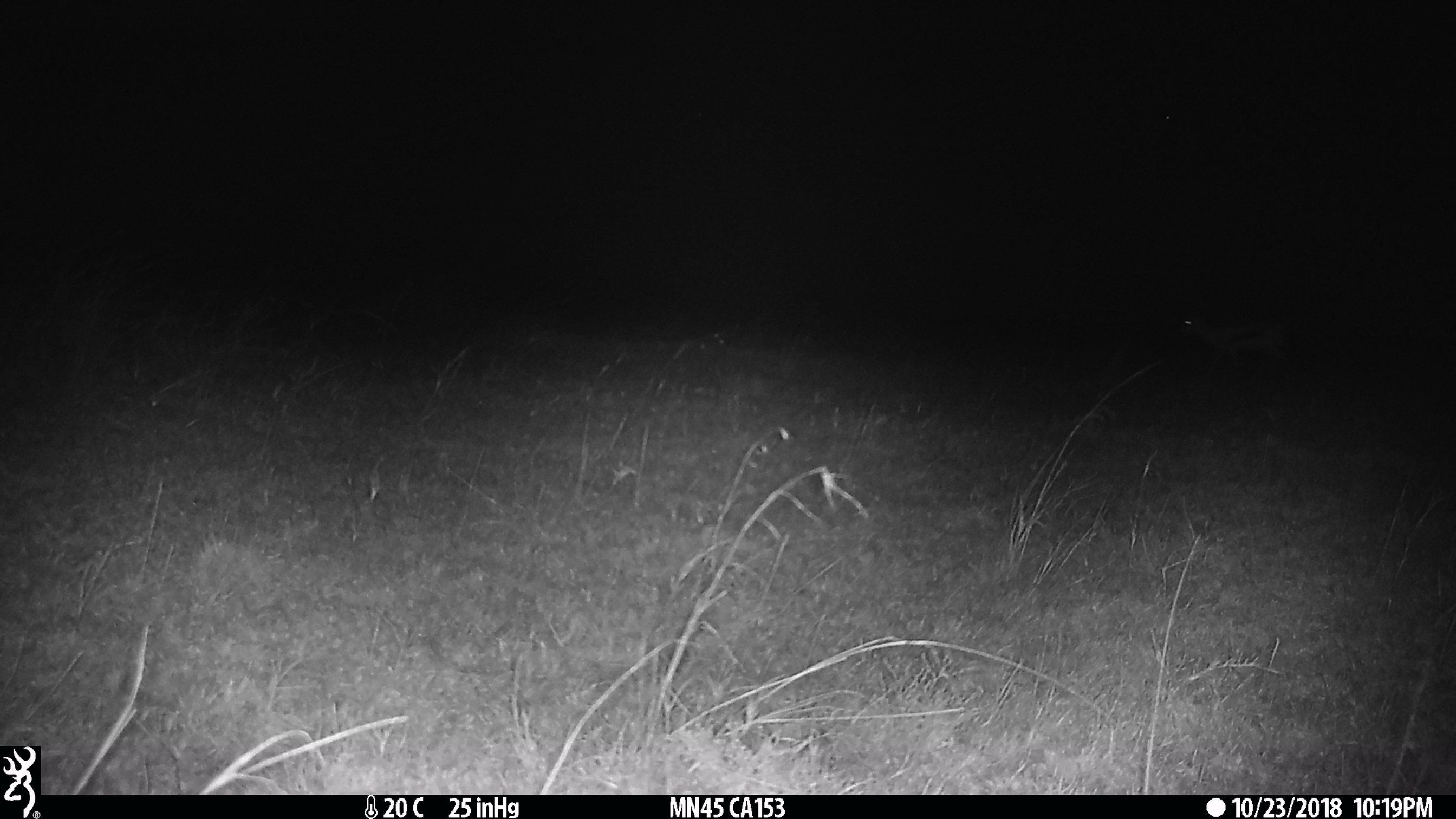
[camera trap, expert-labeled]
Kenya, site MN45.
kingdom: Animalia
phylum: Chordata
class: Mammalia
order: Artiodactyla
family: Bovidae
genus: Eudorcas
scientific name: Eudorcas thomsonii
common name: thomon's gazelle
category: gazelle thomsons